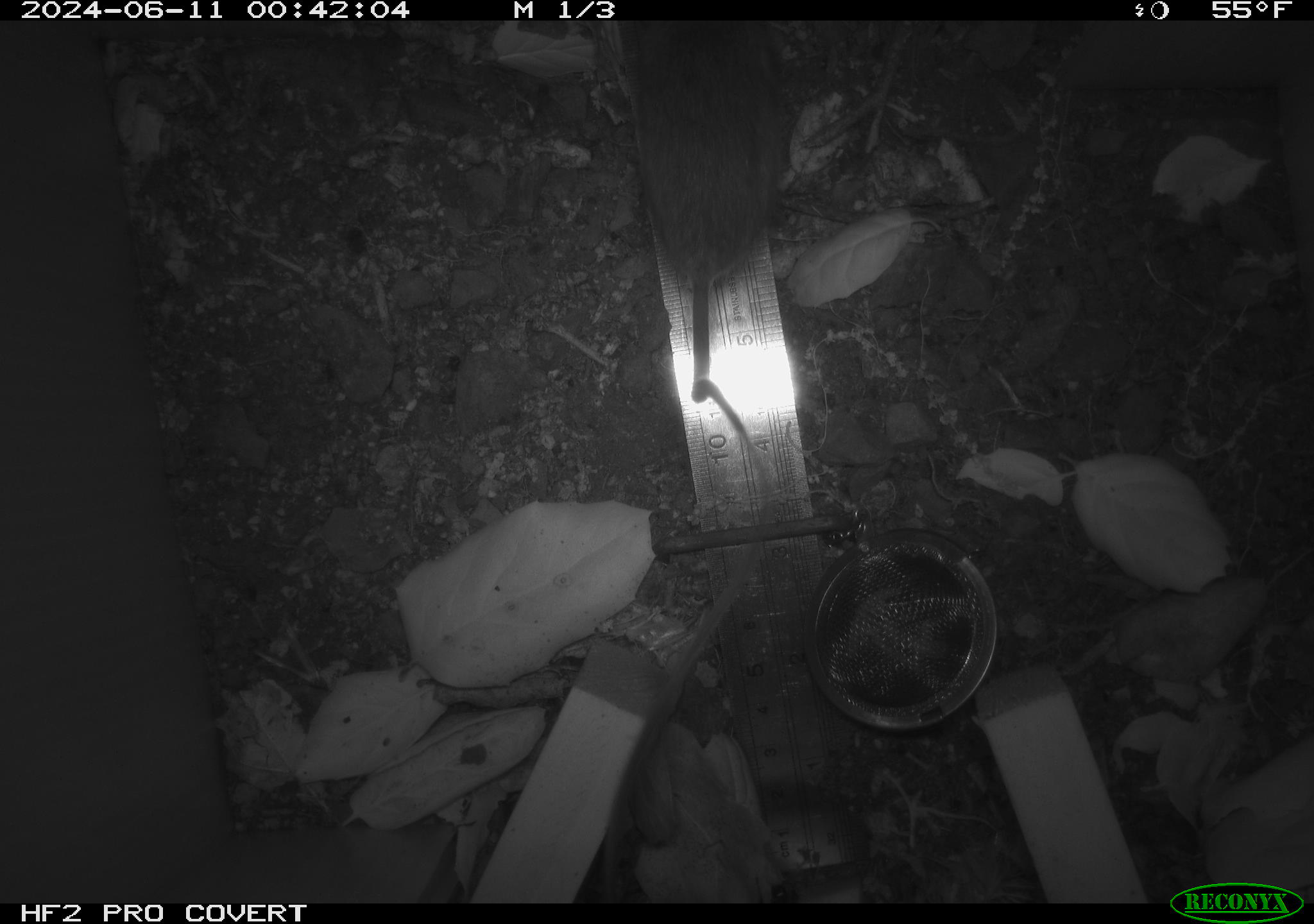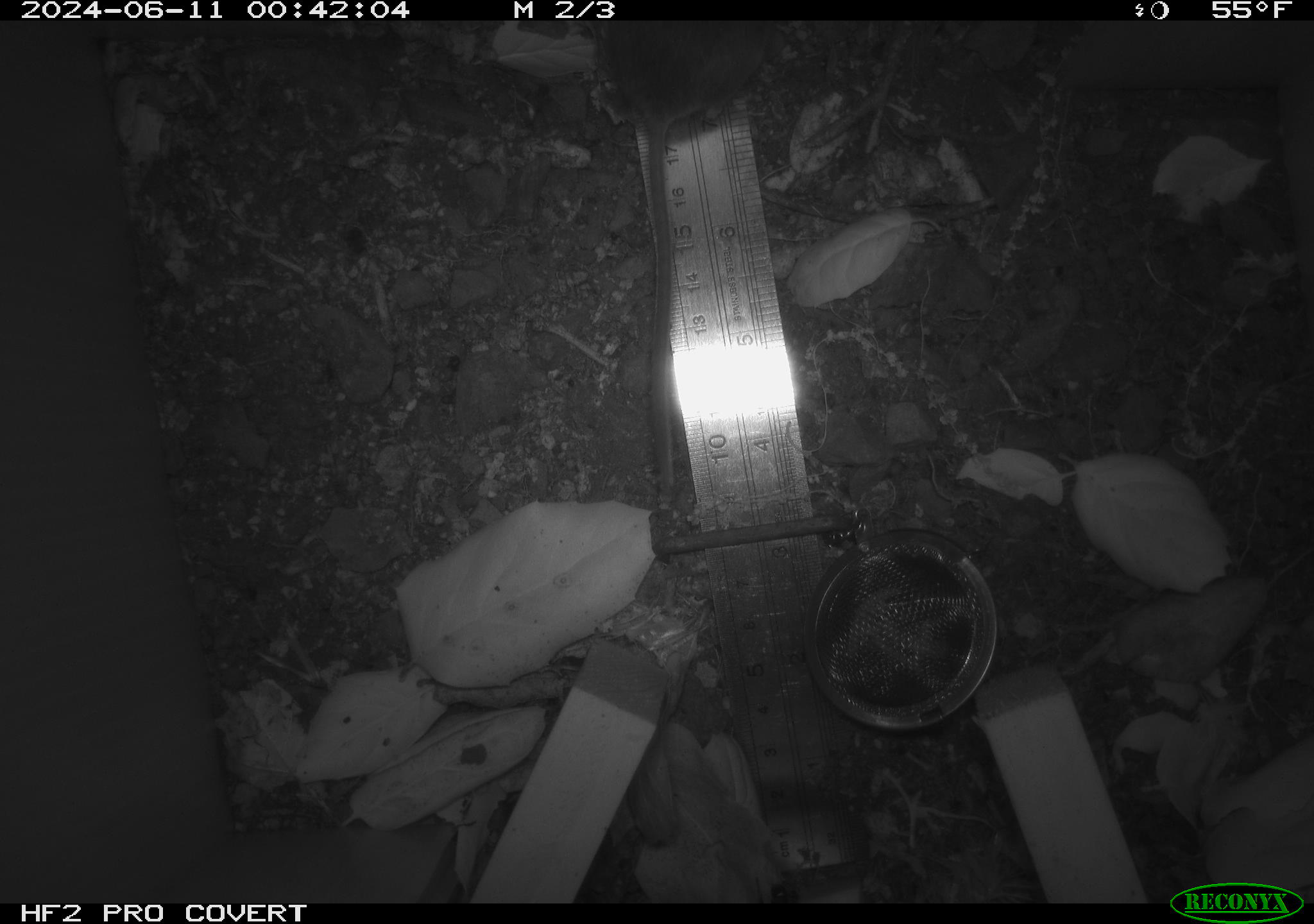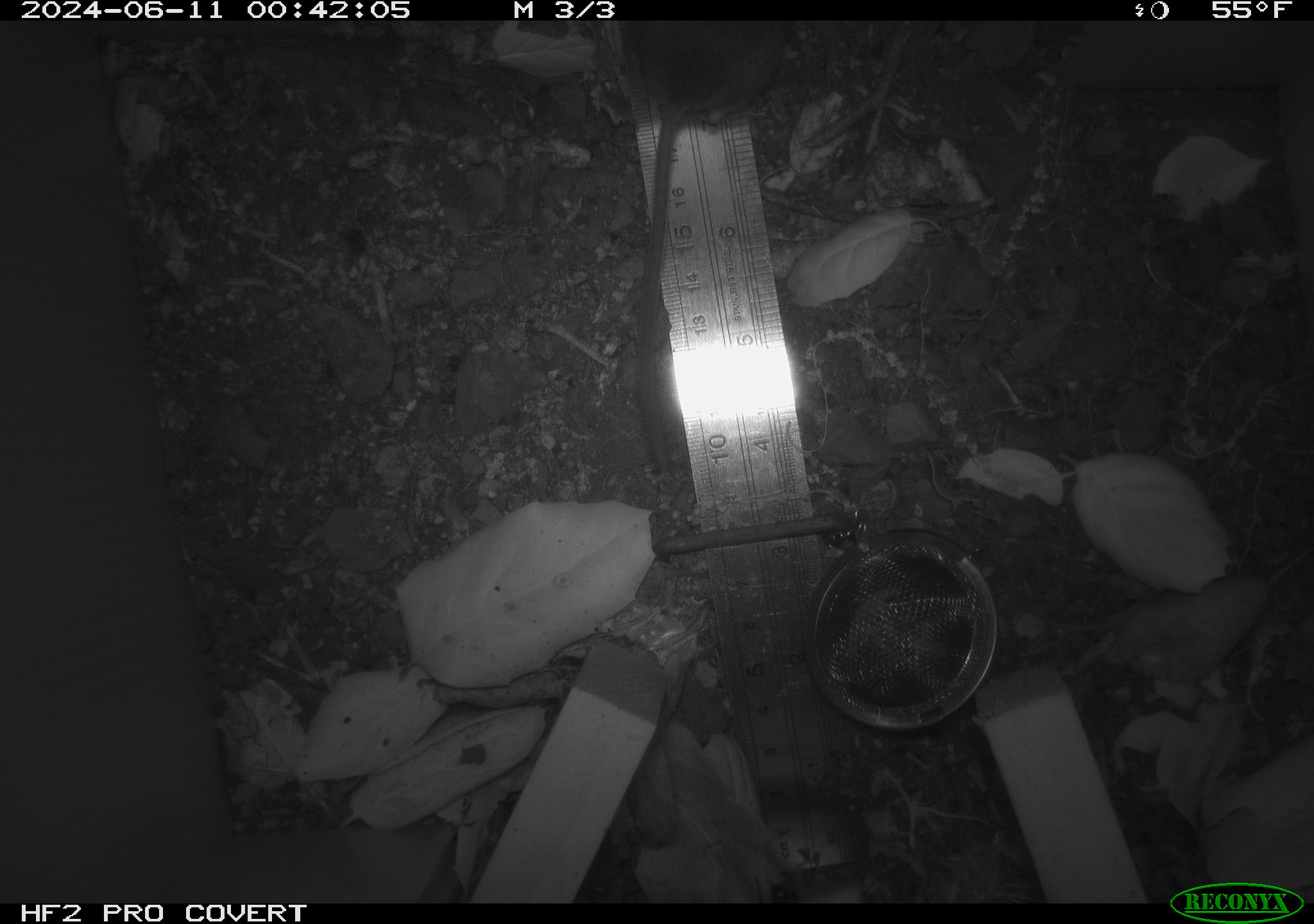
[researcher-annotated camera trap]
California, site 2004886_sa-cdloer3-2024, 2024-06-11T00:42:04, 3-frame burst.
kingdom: Animalia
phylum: Chordata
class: Mammalia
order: Rodentia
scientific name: Rodentia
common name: rodent